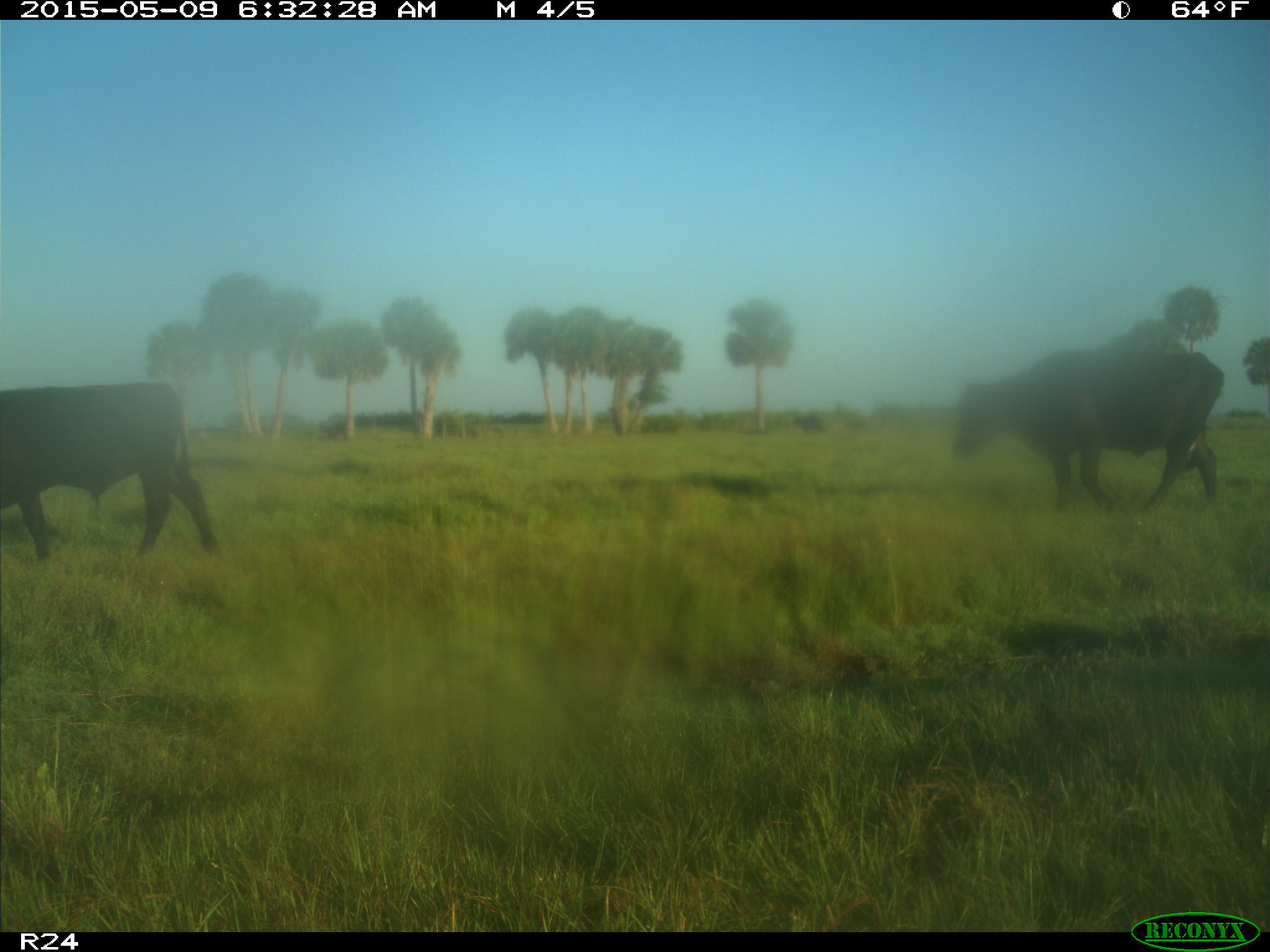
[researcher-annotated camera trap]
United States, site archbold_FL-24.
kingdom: Animalia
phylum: Chordata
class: Mammalia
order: Artiodactyla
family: Bovidae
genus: Bos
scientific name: Bos taurus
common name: domestic cow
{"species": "Bos taurus (domestic cow)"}